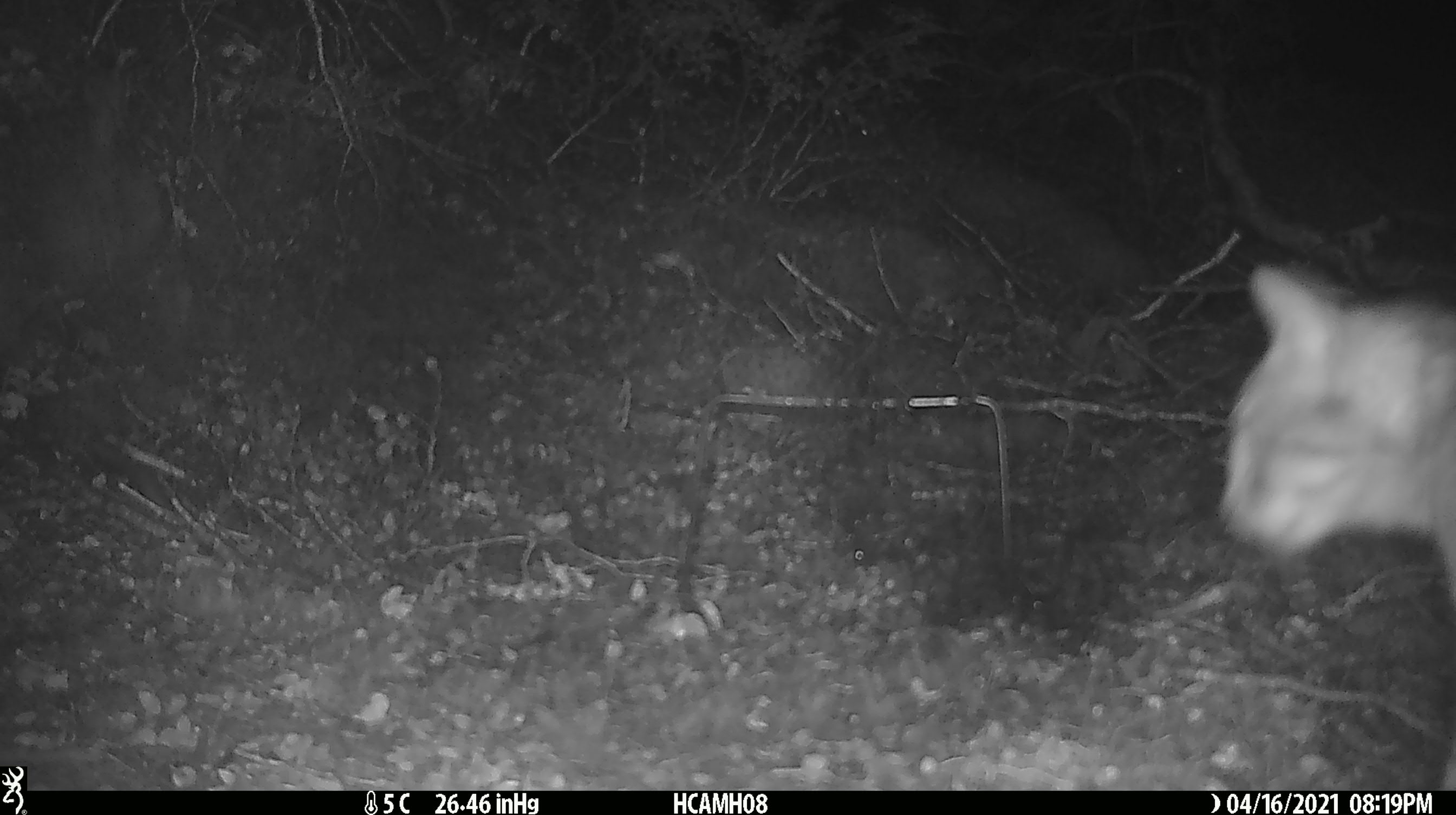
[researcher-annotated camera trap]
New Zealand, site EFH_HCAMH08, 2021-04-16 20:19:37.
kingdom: Animalia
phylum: Chordata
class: Mammalia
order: Carnivora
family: Felidae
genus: Felis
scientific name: Felis catus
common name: domestic cat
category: cat